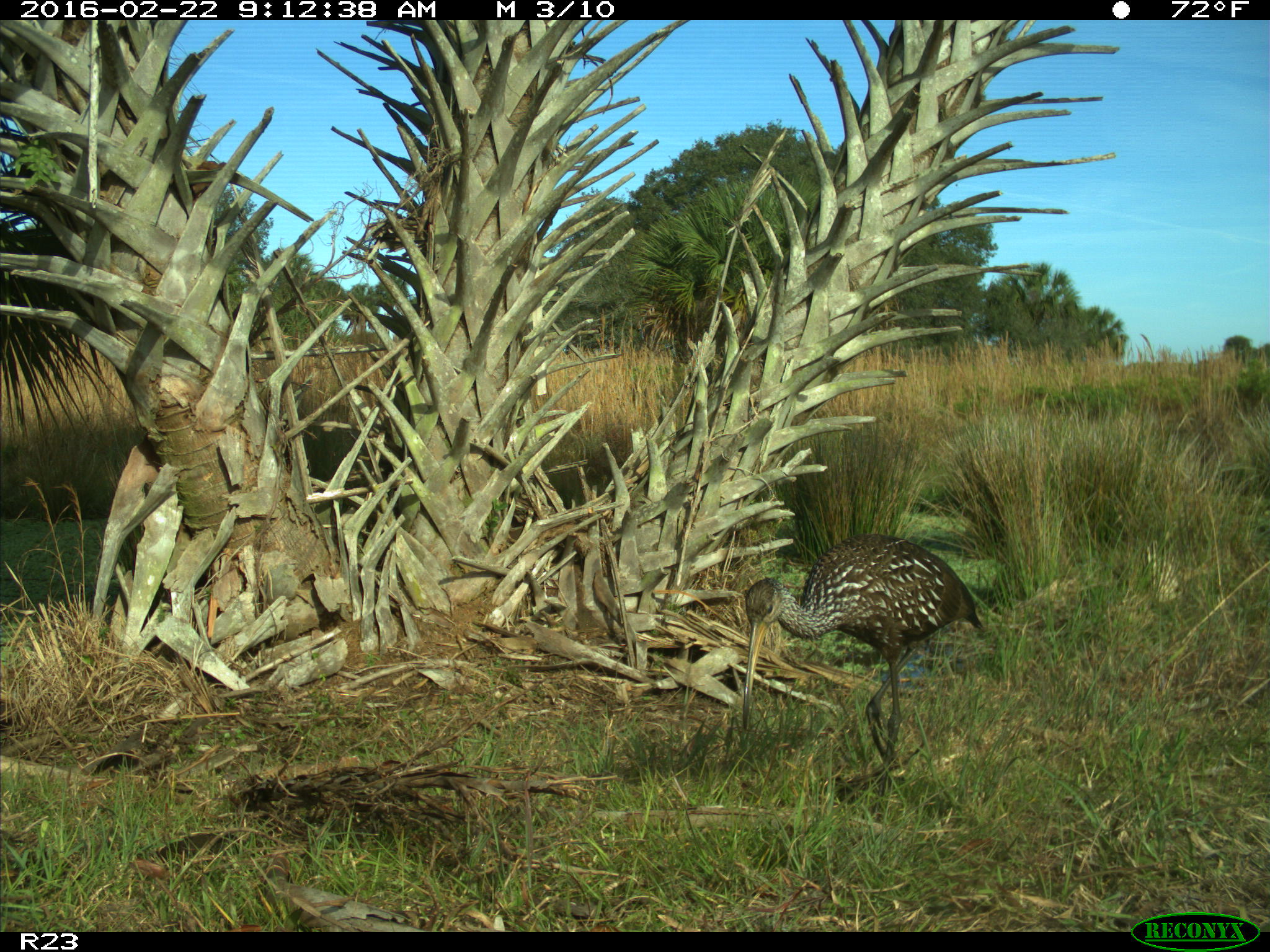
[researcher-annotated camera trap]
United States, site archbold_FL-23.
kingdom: Animalia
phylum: Chordata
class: Aves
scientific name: Aves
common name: birds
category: unidentified bird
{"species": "unidentified bird (birds) (Aves)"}